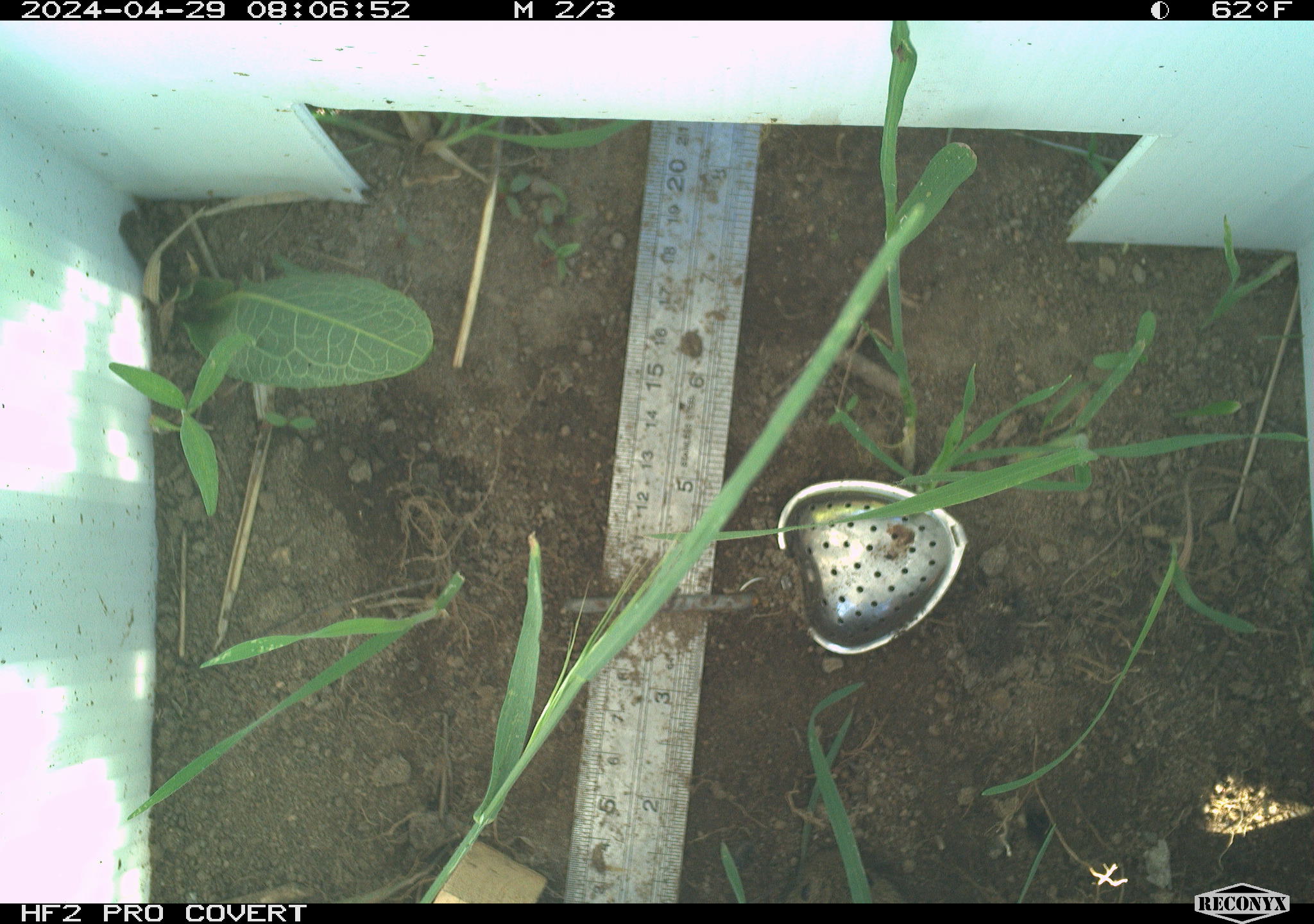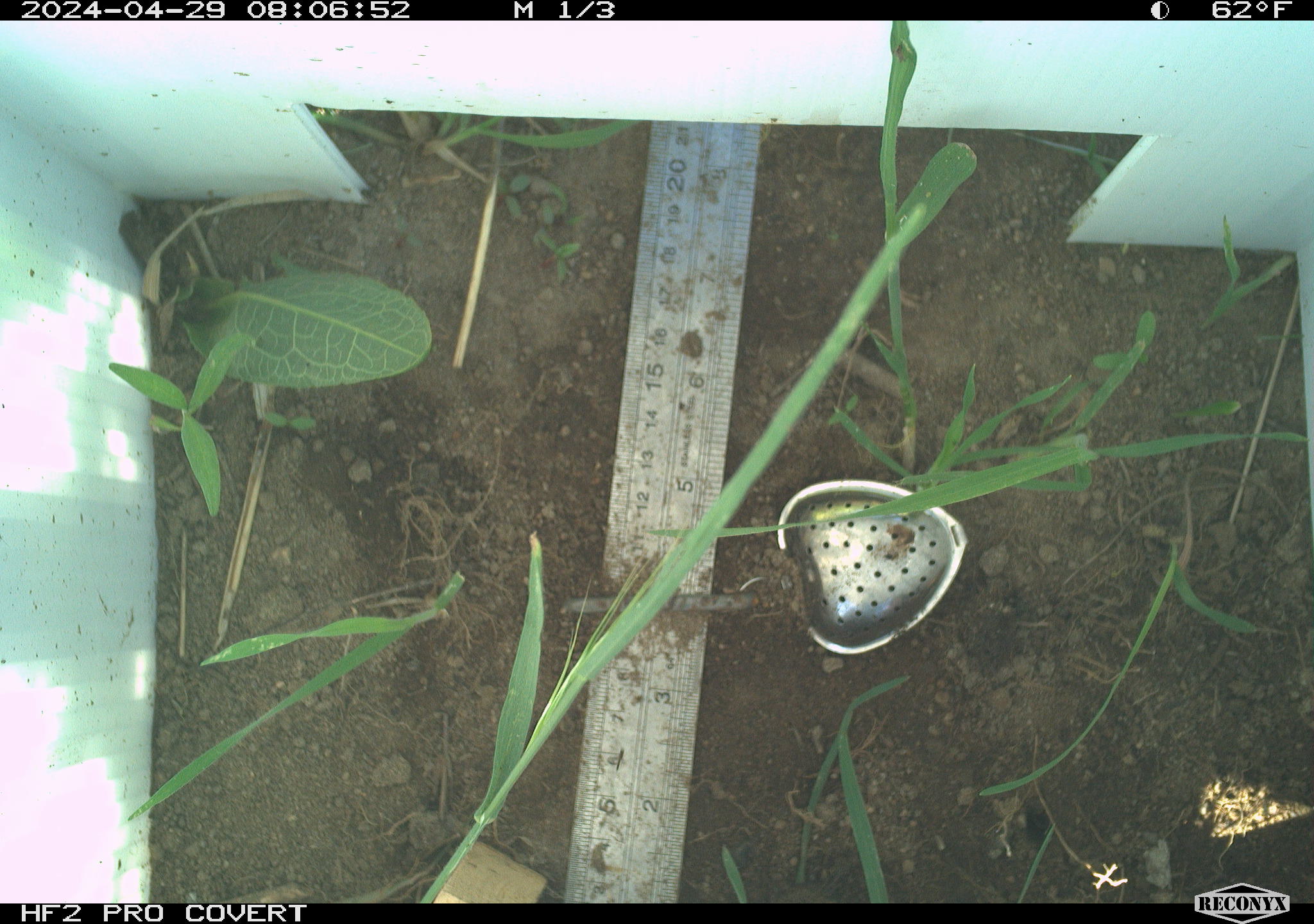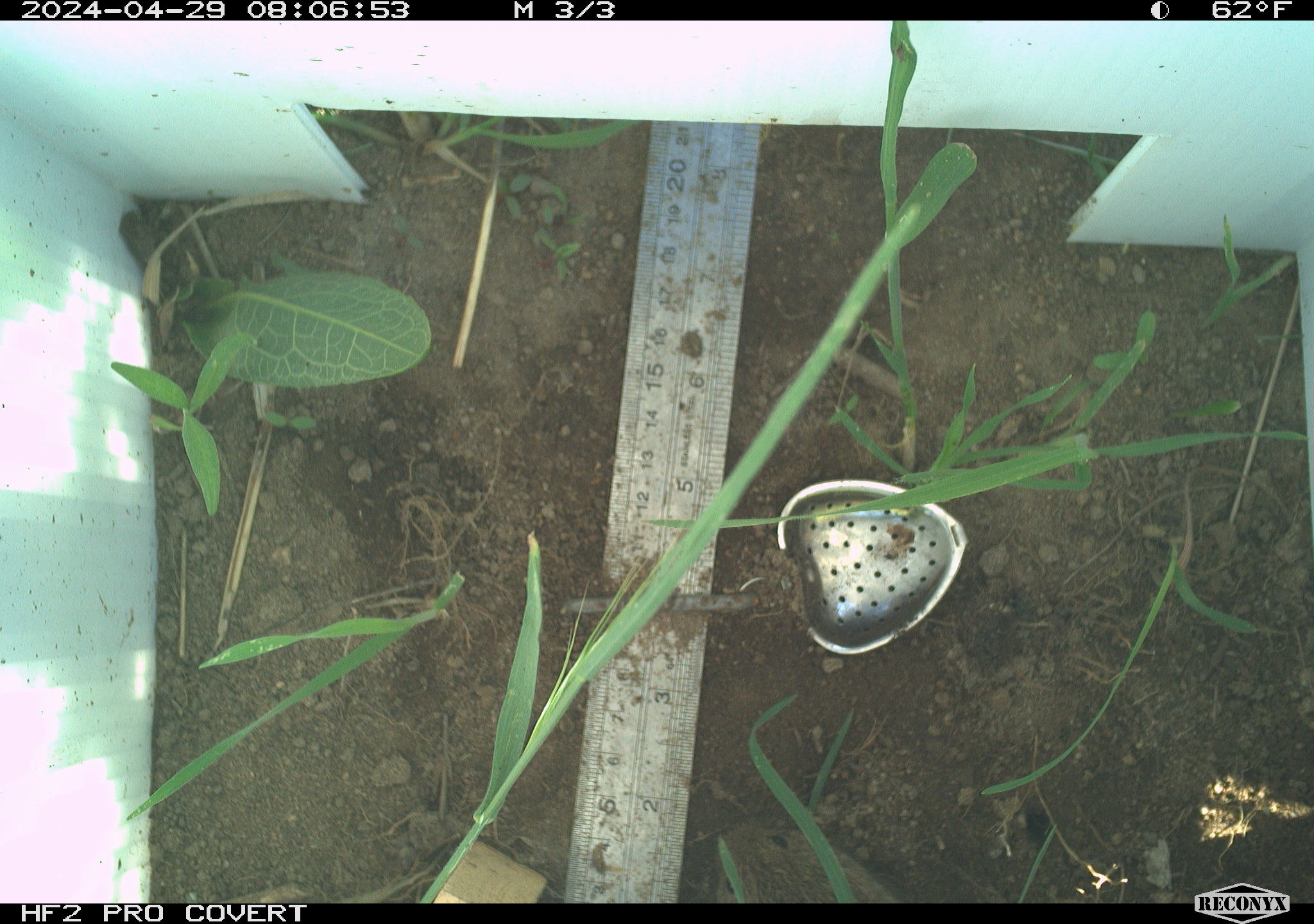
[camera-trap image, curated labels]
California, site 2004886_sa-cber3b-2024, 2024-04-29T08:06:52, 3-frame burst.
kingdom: Animalia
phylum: Chordata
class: Mammalia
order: Rodentia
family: Cricetidae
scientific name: Arvicolinae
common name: voles, lemmings, and muskrats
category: arvicolinae subfamily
Arvicolinae subfamily (voles, lemmings, and muskrats) (Arvicolinae).